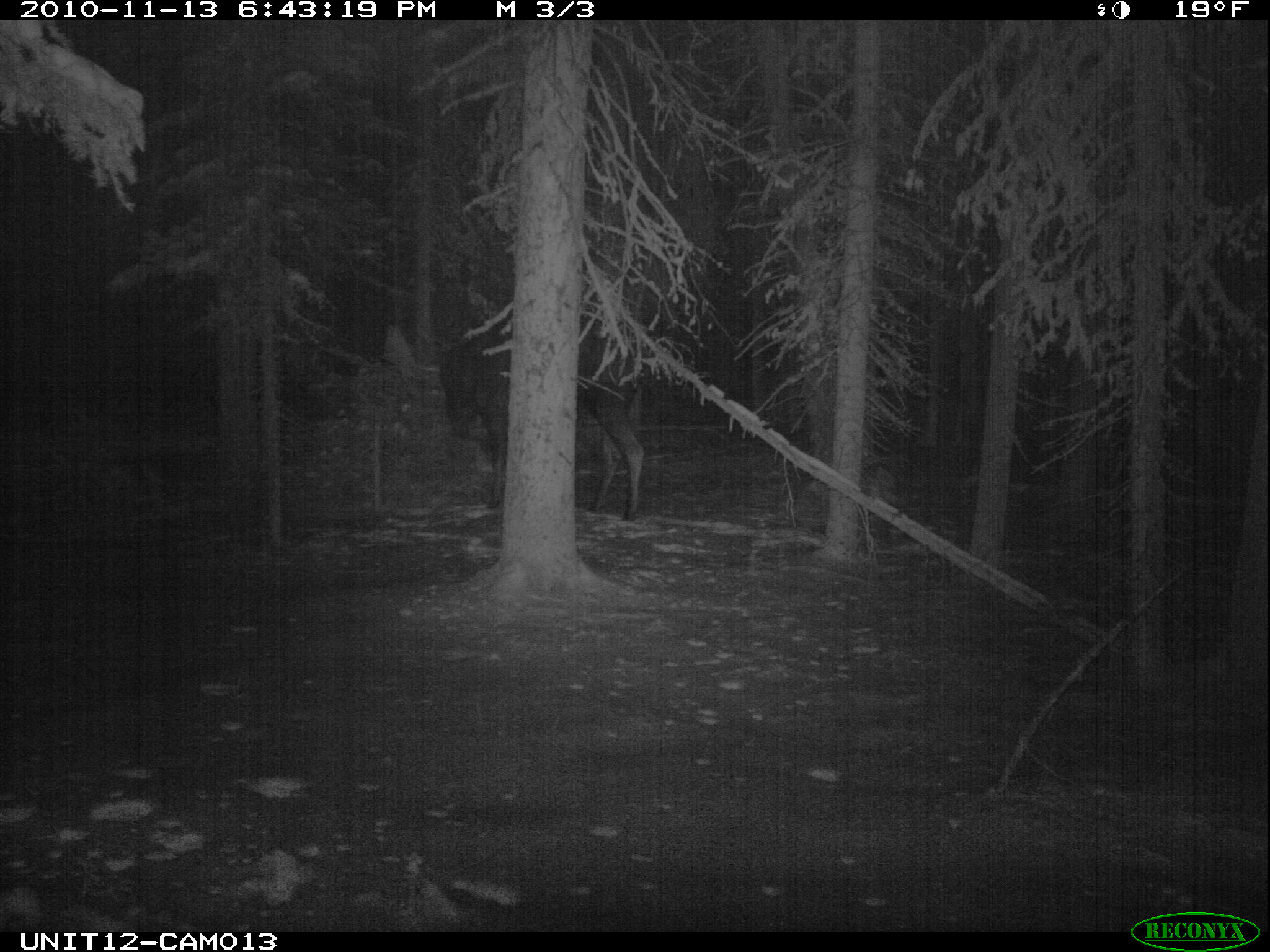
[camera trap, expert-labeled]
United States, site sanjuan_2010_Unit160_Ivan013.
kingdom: Animalia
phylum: Chordata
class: Mammalia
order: Artiodactyla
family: Cervidae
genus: Alces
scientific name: Alces alces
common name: moose